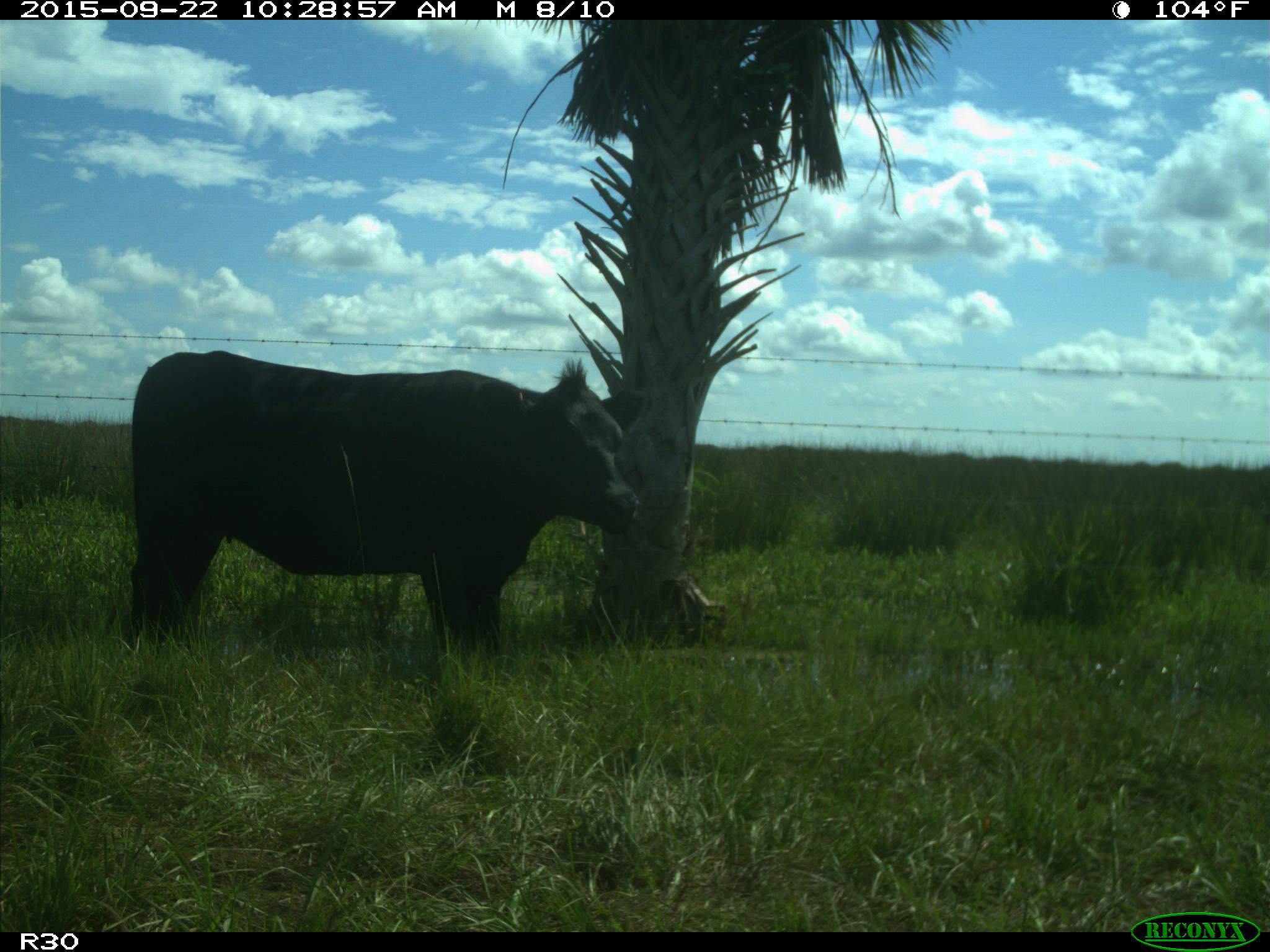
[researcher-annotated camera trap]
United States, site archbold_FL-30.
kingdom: Animalia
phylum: Chordata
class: Mammalia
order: Artiodactyla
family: Bovidae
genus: Bos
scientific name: Bos taurus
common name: domestic cow